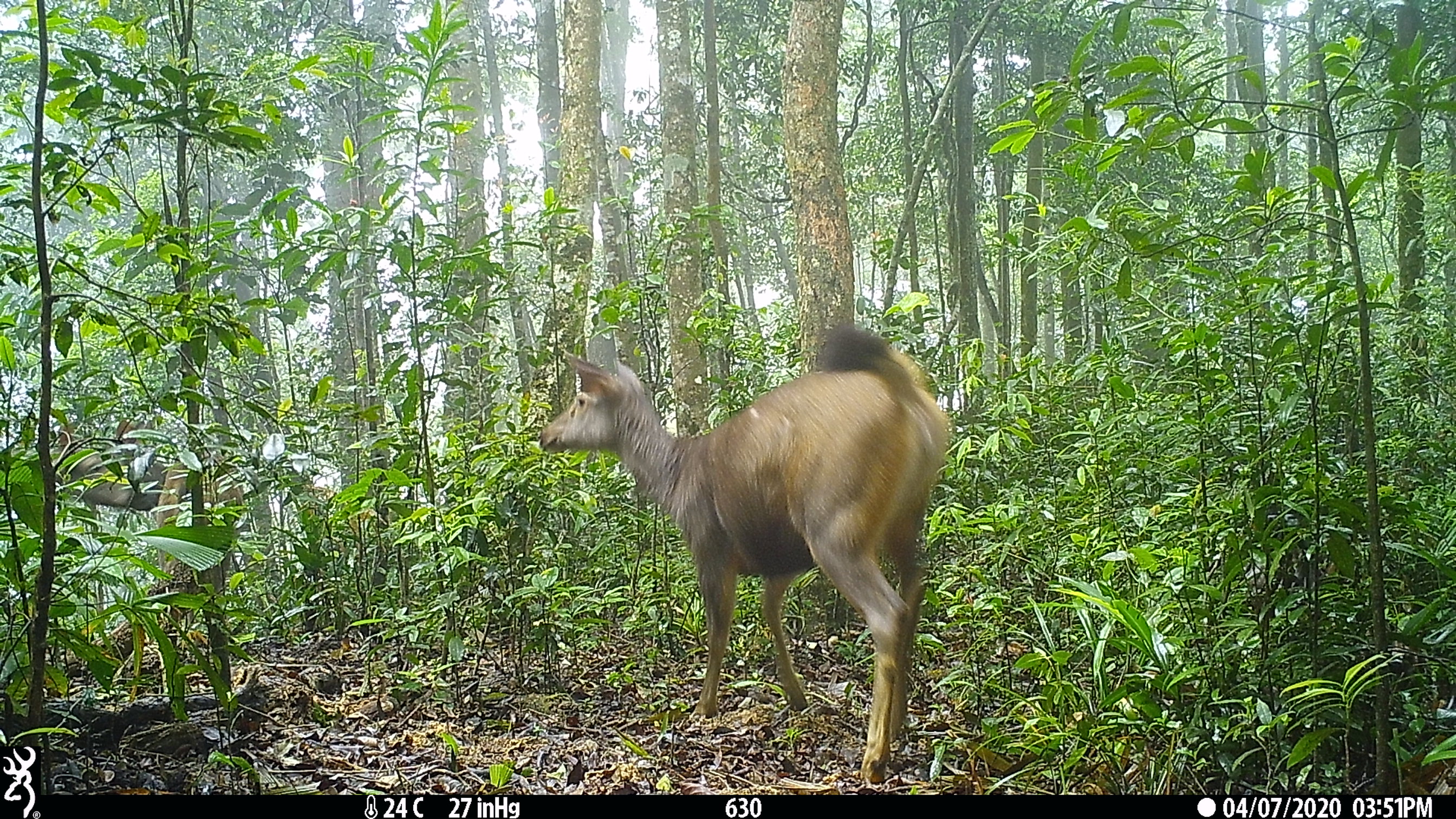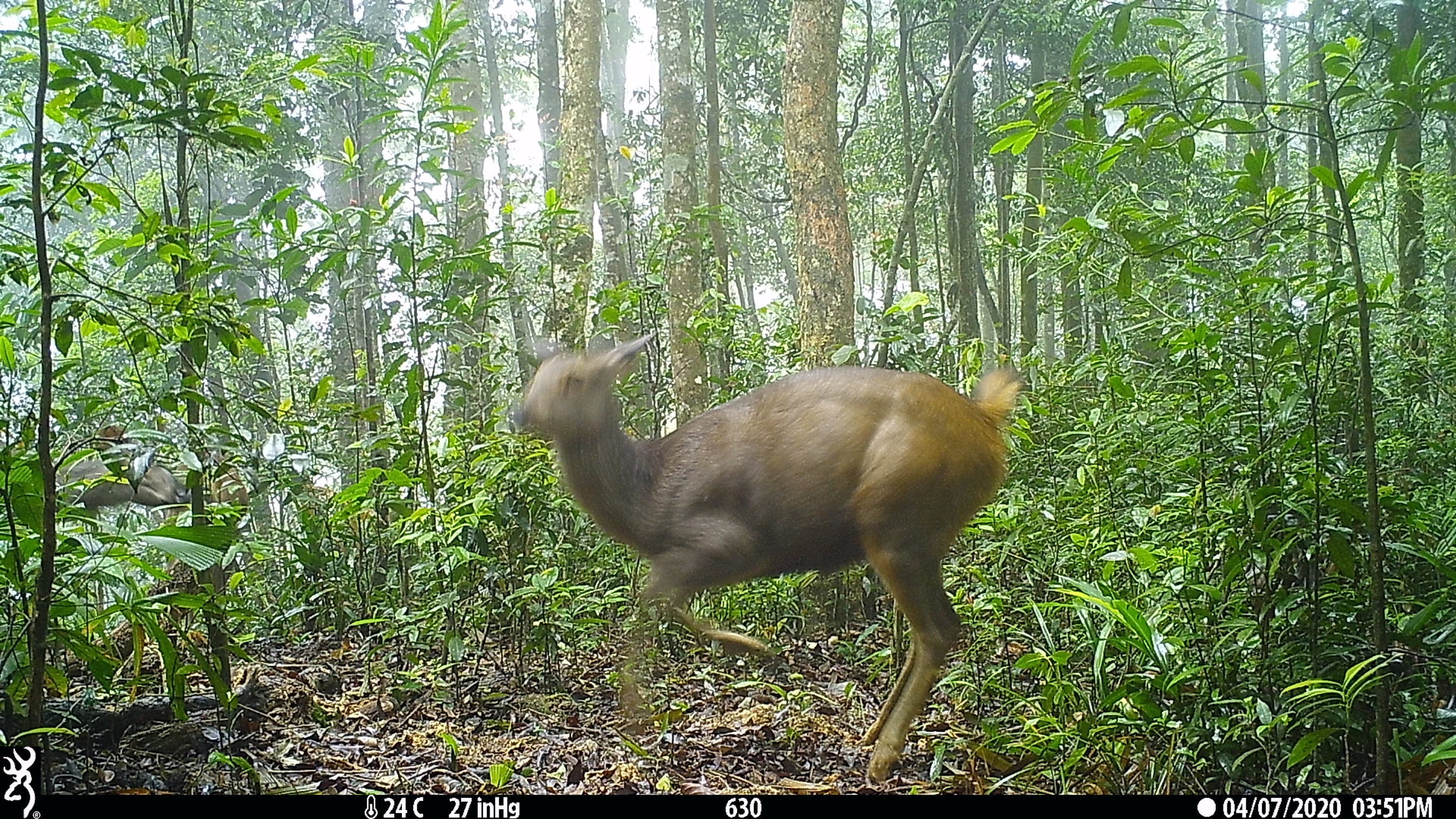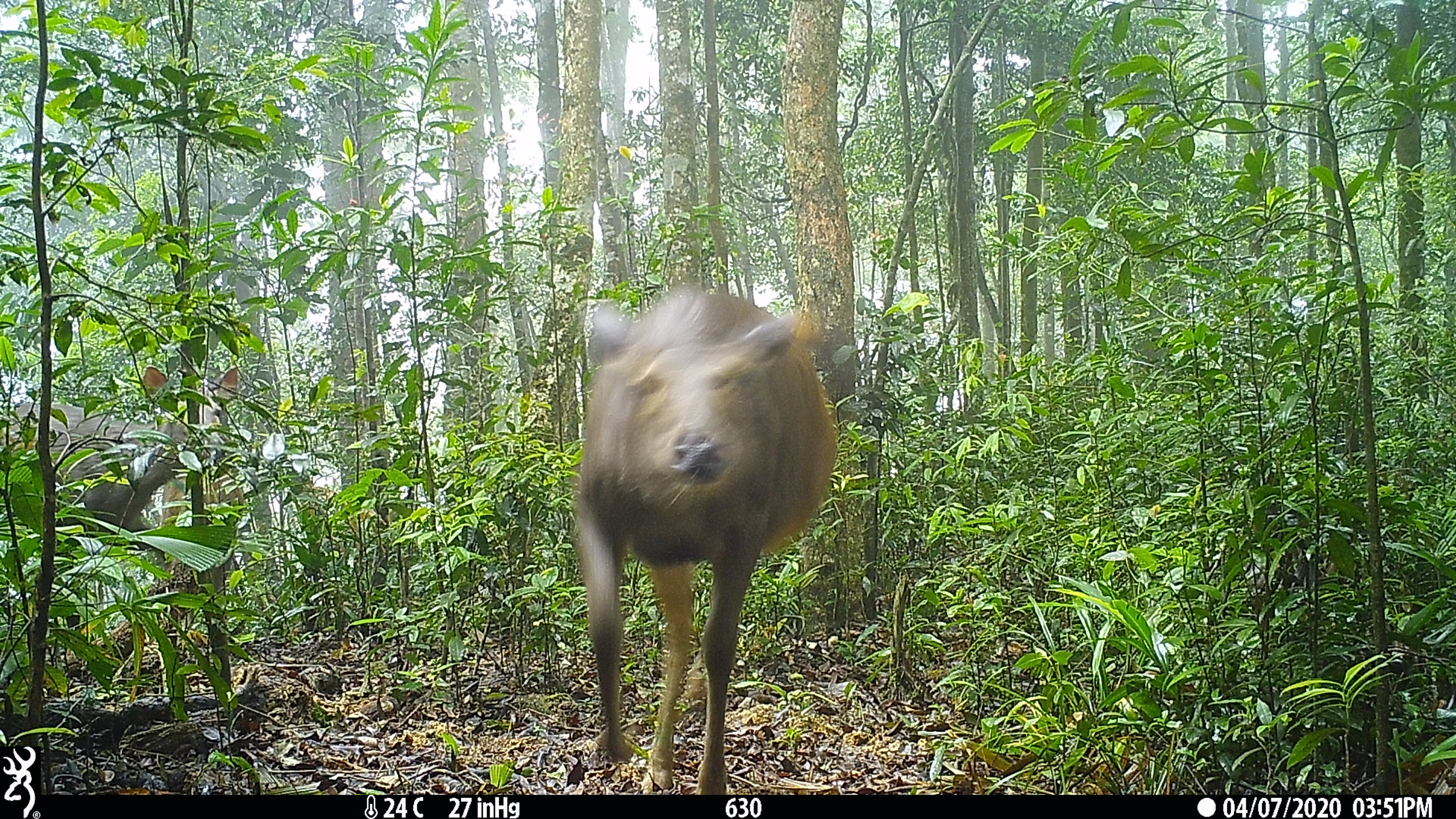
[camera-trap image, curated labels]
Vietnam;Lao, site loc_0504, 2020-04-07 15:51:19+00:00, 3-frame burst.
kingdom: Animalia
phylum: Chordata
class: Mammalia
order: Artiodactyla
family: Cervidae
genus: Rusa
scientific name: Rusa unicolor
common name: sambar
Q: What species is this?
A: Sambar (Rusa unicolor).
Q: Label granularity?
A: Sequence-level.